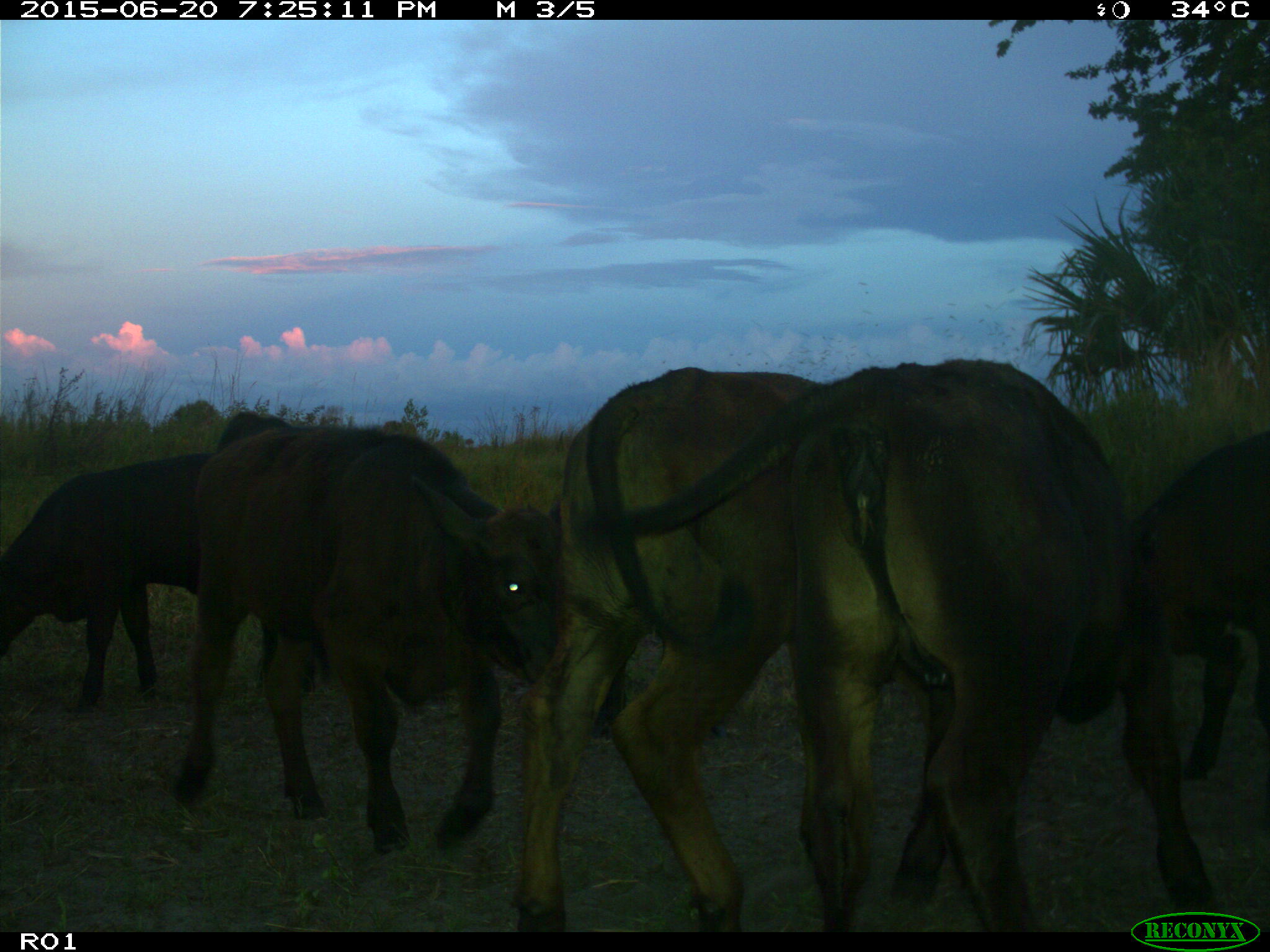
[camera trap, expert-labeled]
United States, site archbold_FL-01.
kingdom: Animalia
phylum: Chordata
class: Mammalia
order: Artiodactyla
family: Bovidae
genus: Bos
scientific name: Bos taurus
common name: domestic cow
Bos taurus (domestic cow).